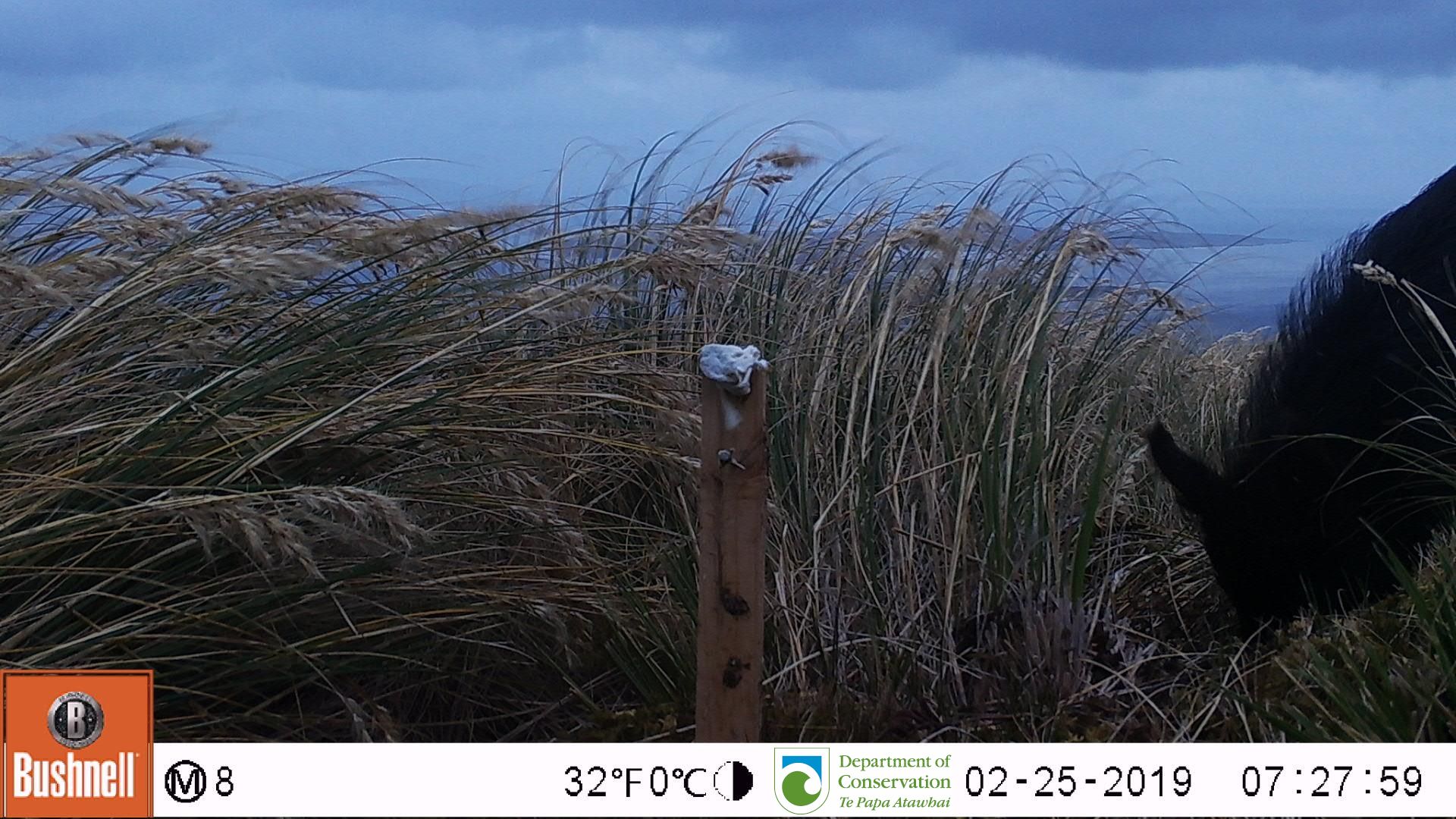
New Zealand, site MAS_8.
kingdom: Animalia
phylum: Chordata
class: Mammalia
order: Artiodactyla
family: Suidae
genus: Sus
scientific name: Sus scrofa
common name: pig